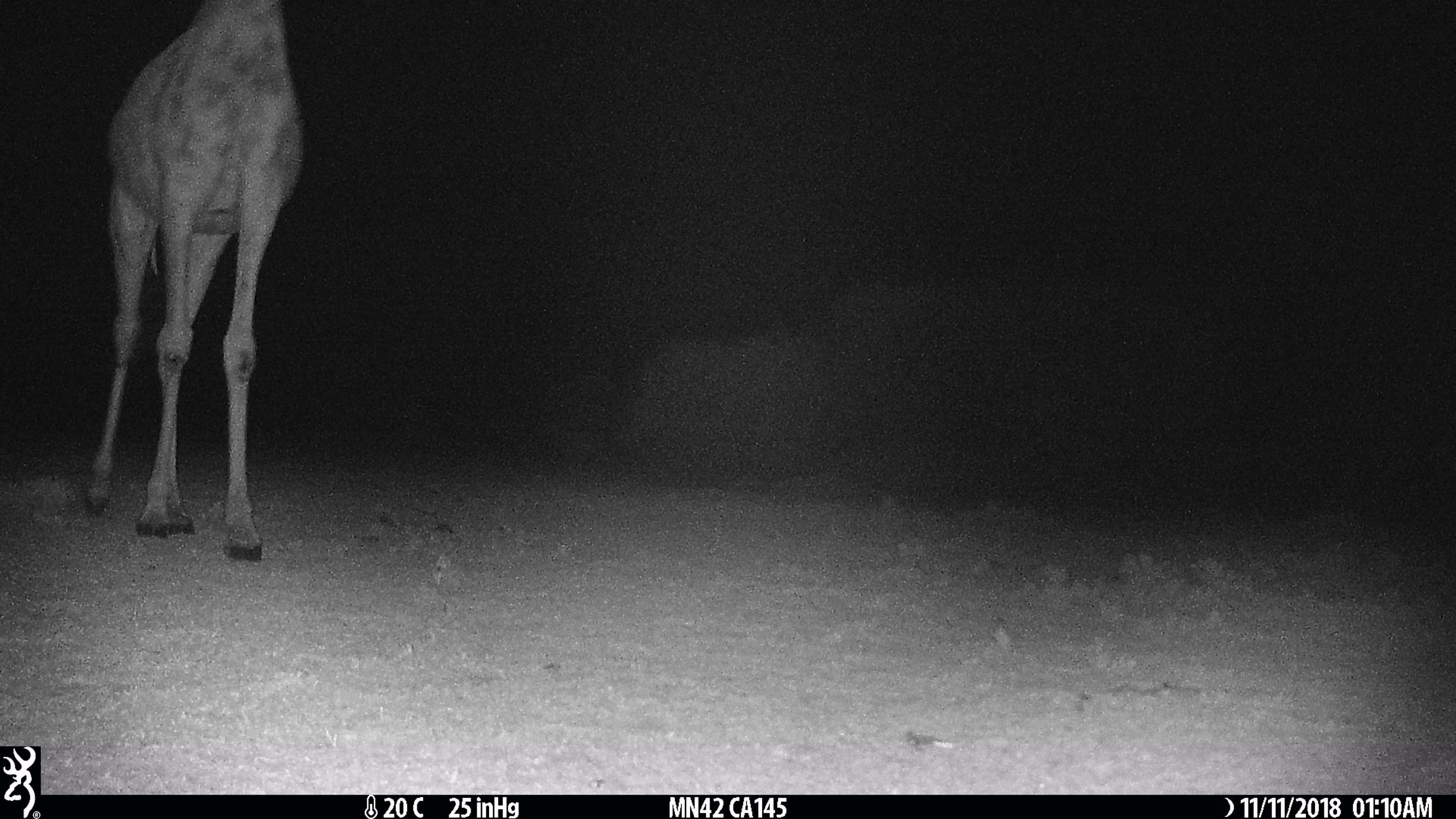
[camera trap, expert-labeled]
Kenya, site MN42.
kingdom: Animalia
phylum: Chordata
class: Mammalia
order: Artiodactyla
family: Giraffidae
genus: Giraffa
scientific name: Giraffa camelopardalis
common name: northern giraffe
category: giraffe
Giraffe (northern giraffe) (Giraffa camelopardalis).